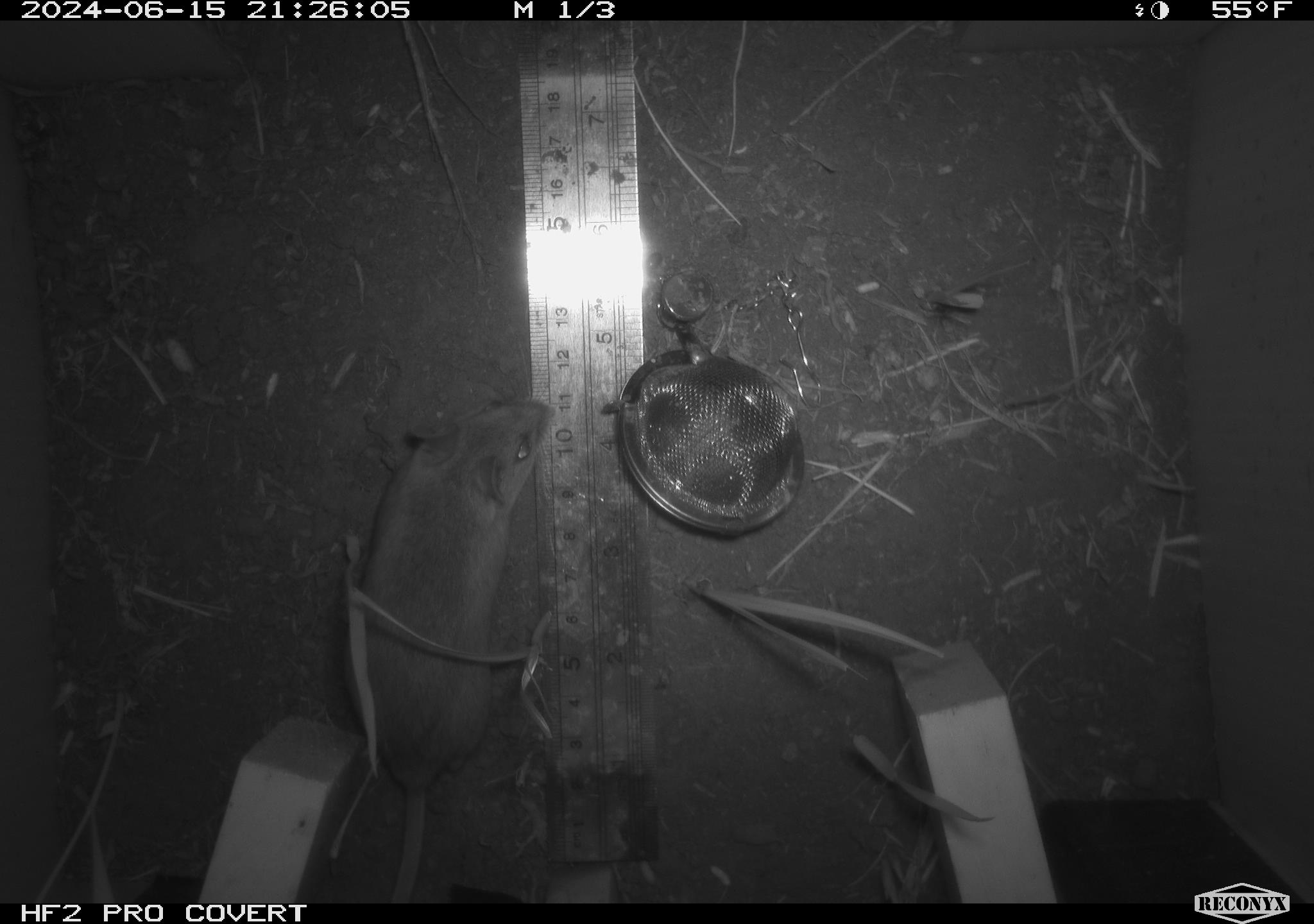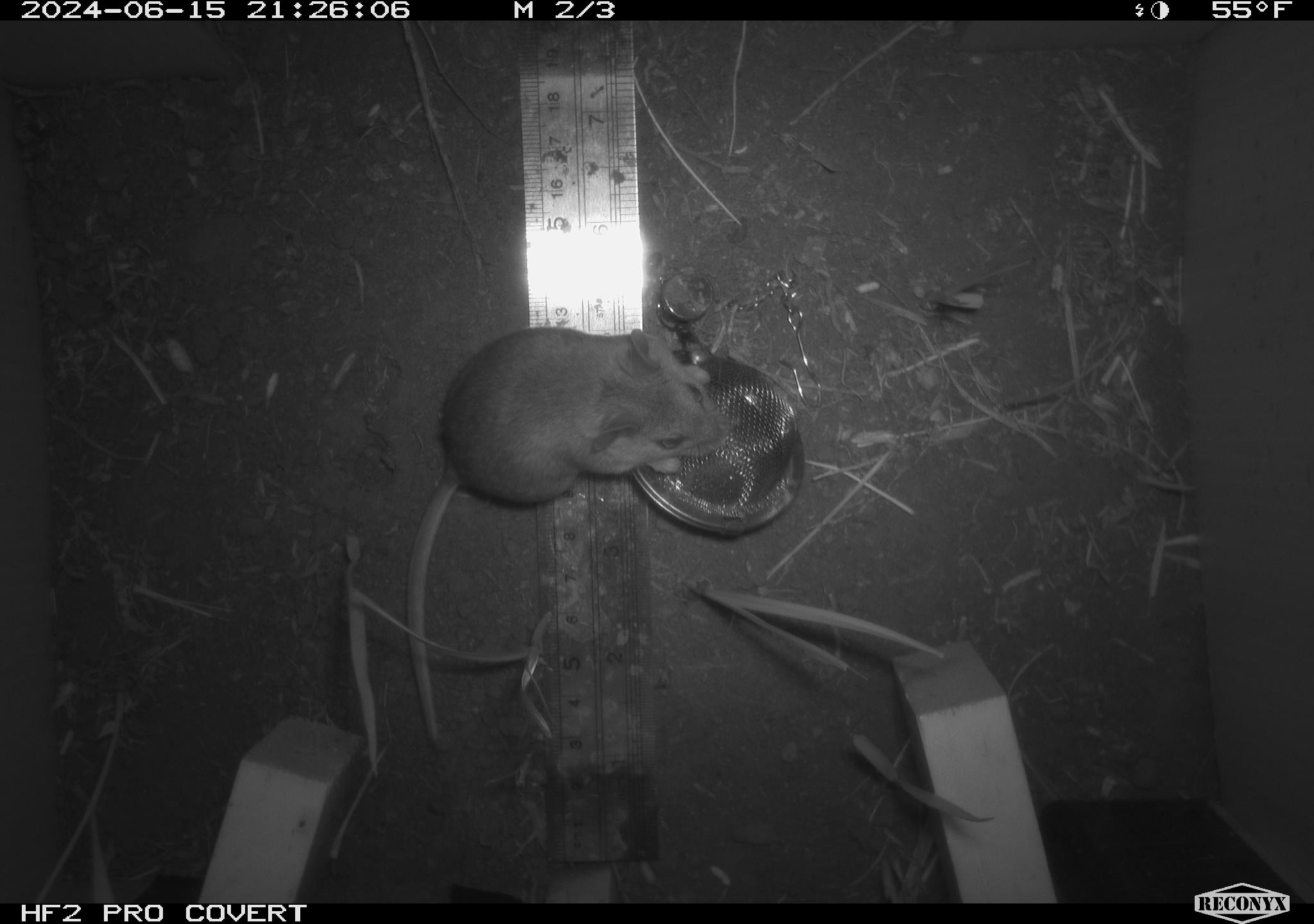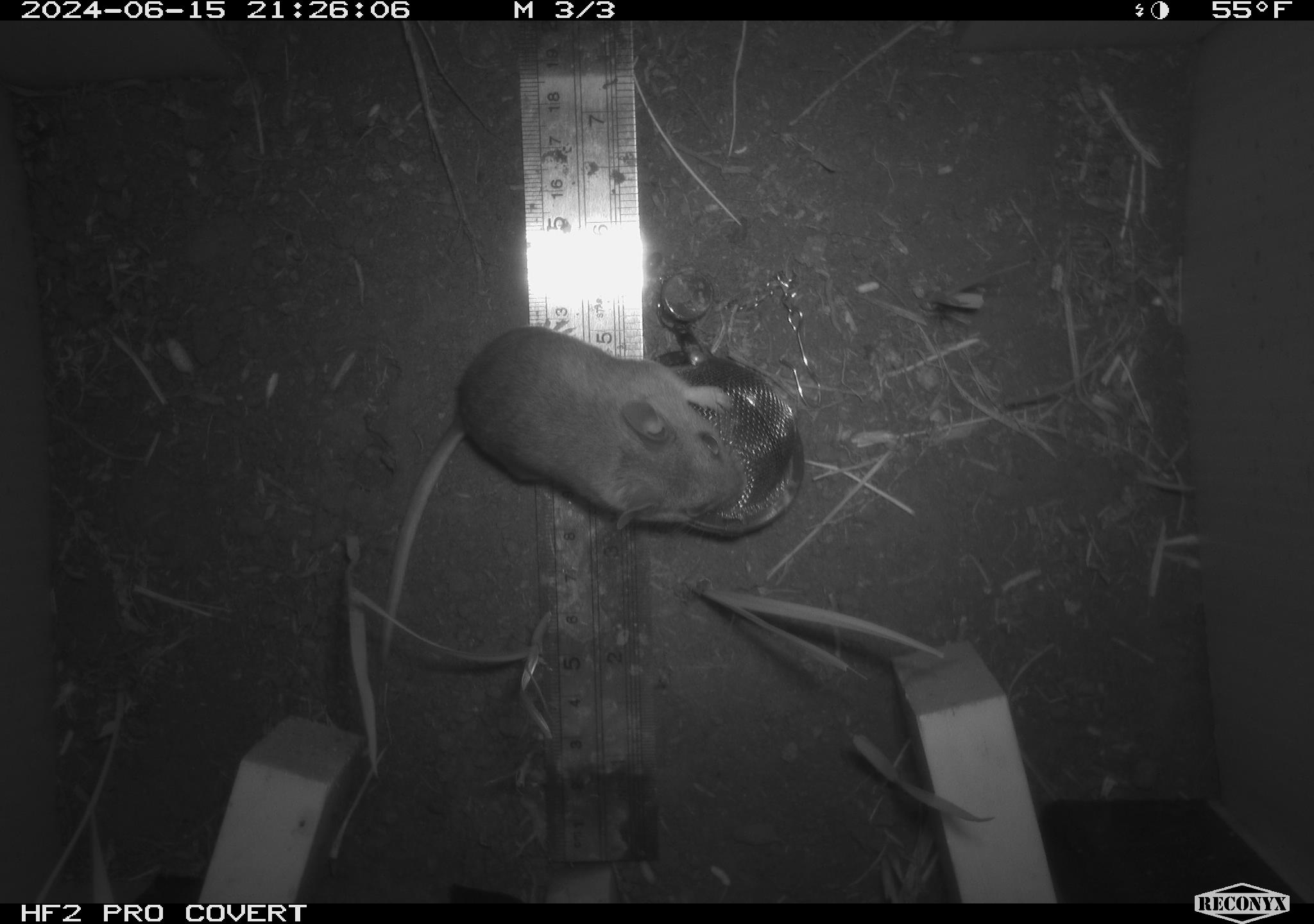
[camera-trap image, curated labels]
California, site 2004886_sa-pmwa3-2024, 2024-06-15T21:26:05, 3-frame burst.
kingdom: Animalia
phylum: Chordata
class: Mammalia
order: Rodentia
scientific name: Rodentia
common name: mouse species